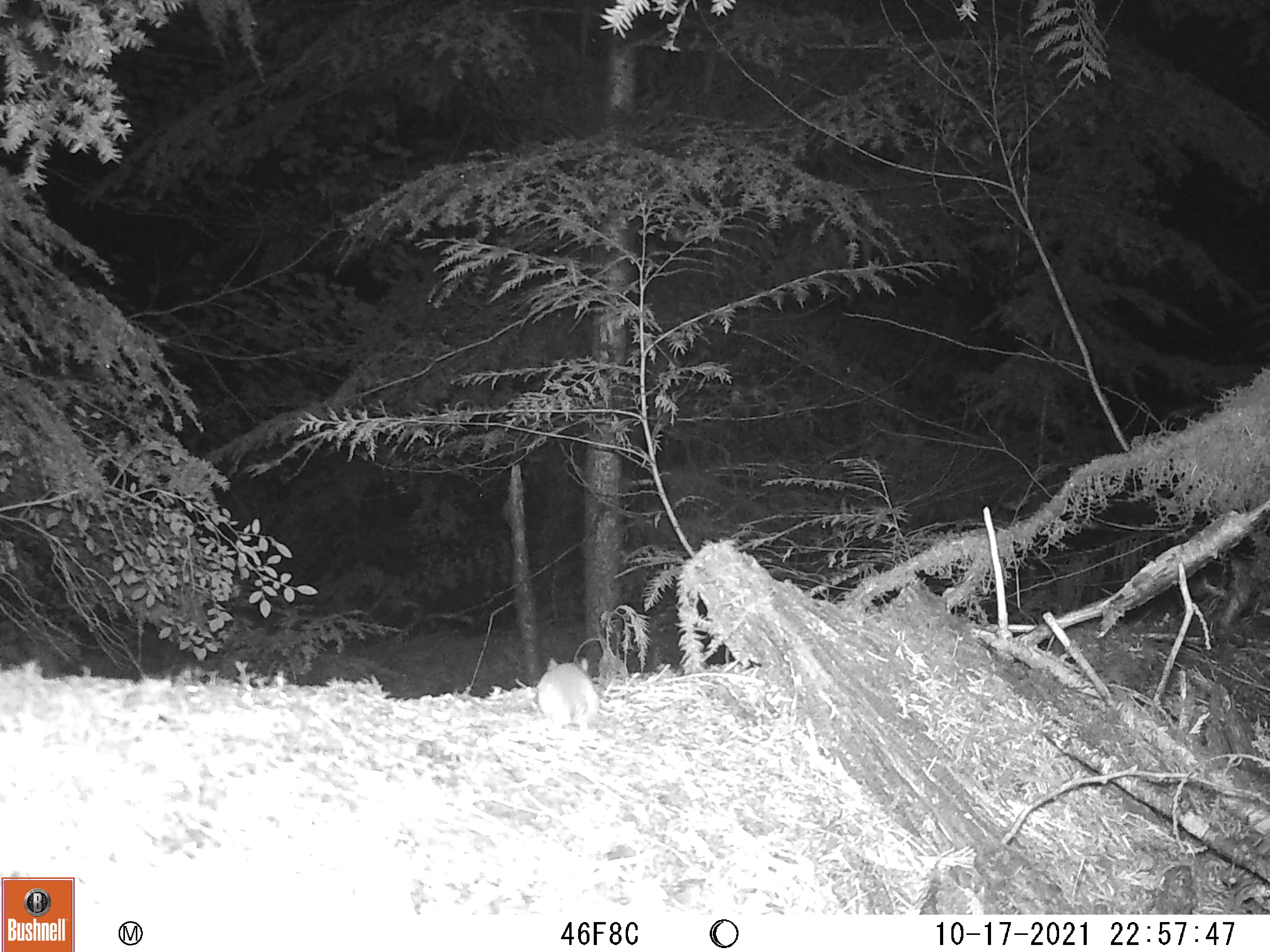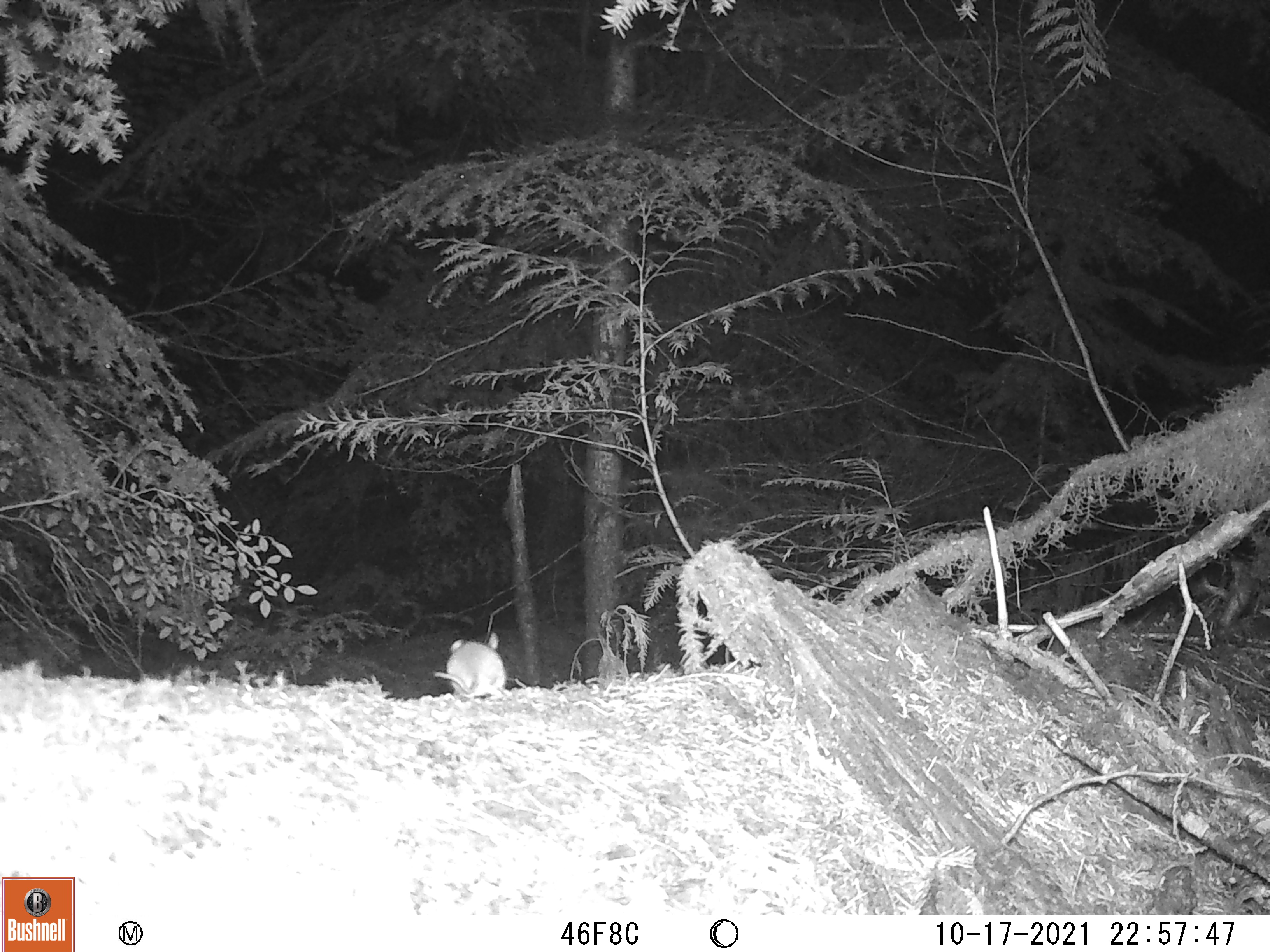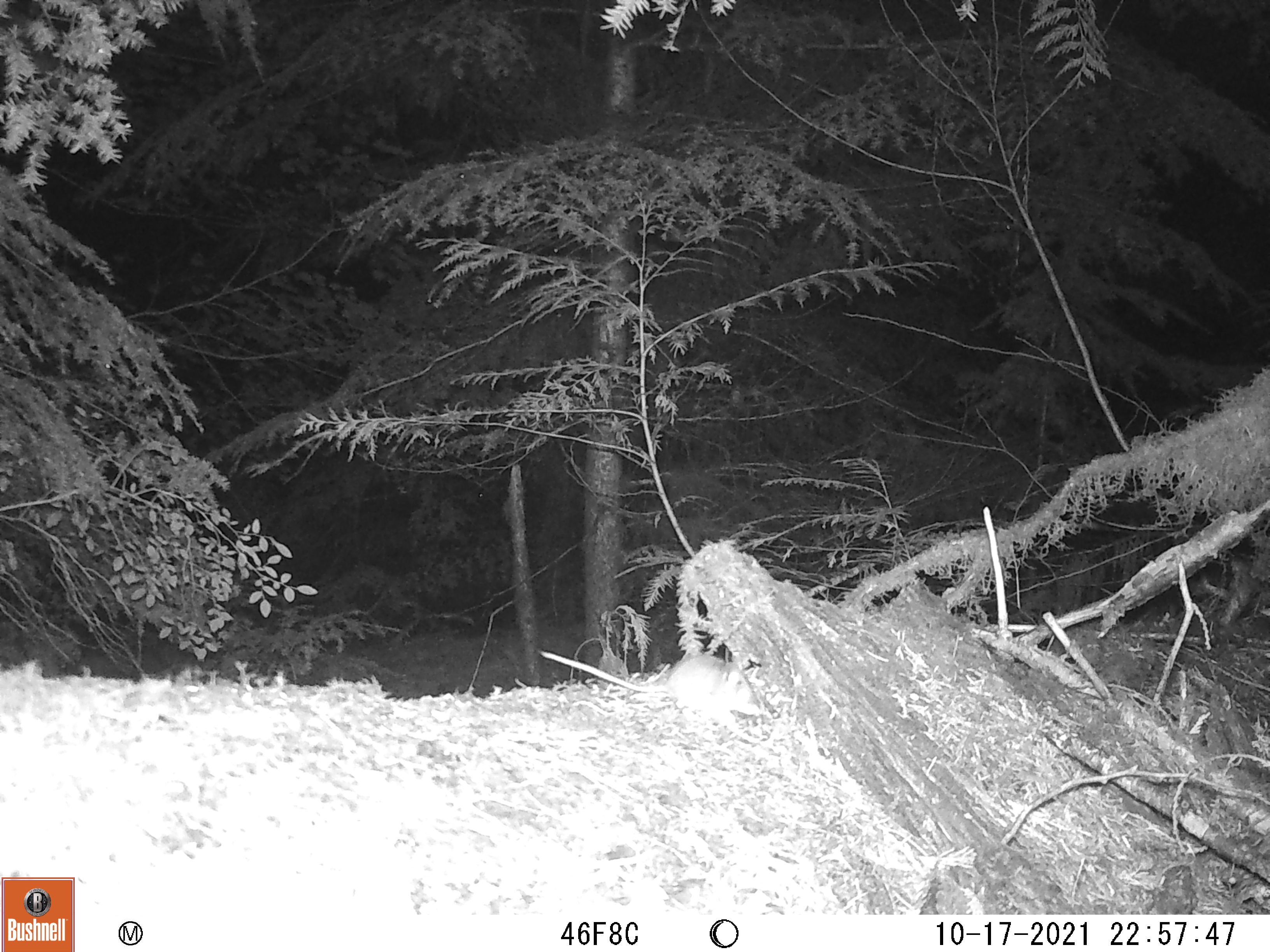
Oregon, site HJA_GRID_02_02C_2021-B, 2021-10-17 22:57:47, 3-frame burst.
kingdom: Animalia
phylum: Chordata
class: Mammalia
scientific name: Mammalia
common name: small mammal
Small mammal (Mammalia).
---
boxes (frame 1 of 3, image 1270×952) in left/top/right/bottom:
small mammal: 532/646/605/739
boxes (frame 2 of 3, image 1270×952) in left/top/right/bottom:
small mammal: 430/633/514/700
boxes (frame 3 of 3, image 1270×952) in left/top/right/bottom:
small mammal: 532/629/779/748